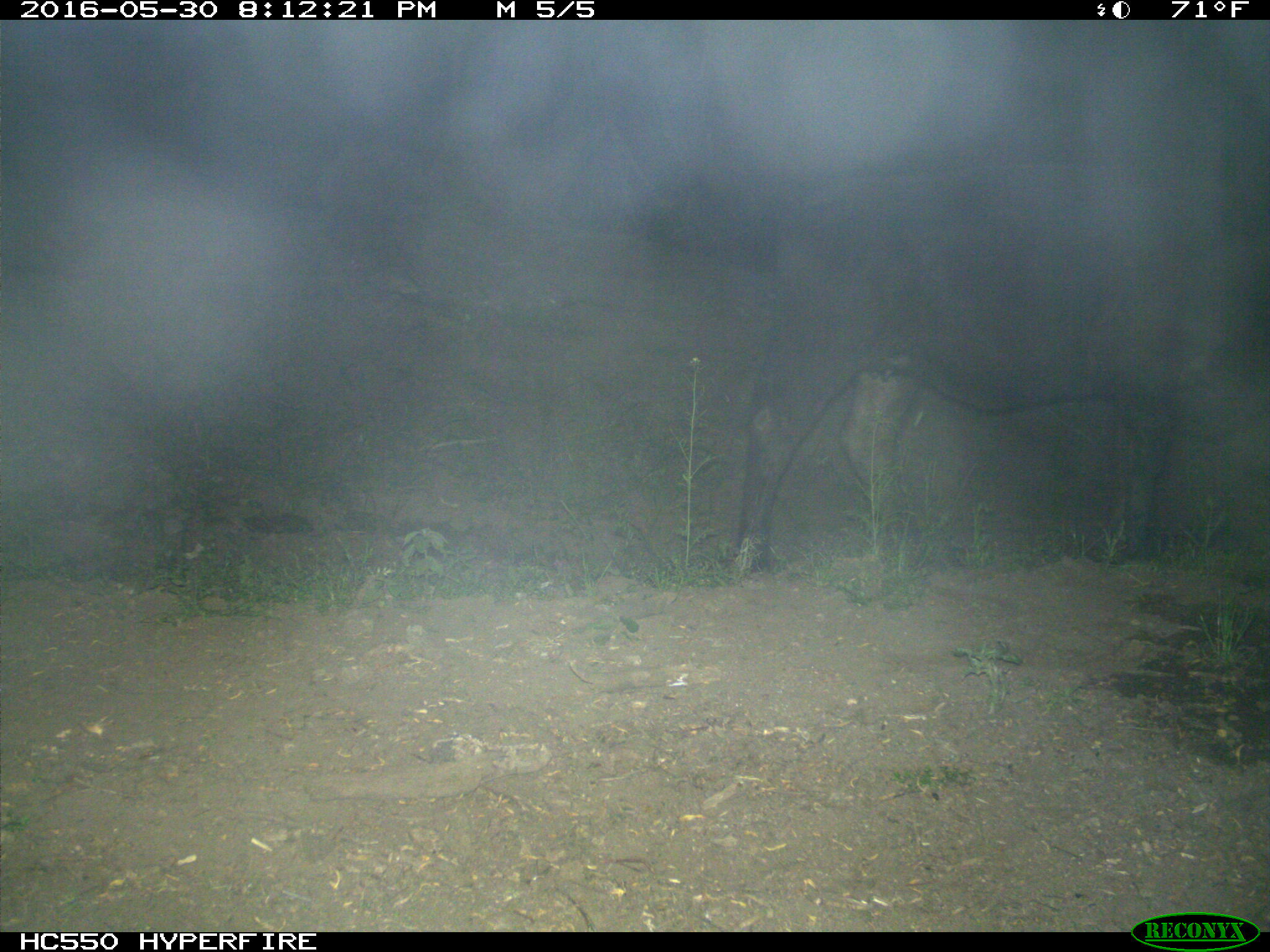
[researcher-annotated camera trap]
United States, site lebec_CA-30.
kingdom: Animalia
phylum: Chordata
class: Mammalia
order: Artiodactyla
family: Bovidae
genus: Bos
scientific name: Bos taurus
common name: domestic cow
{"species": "Bos taurus (domestic cow)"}